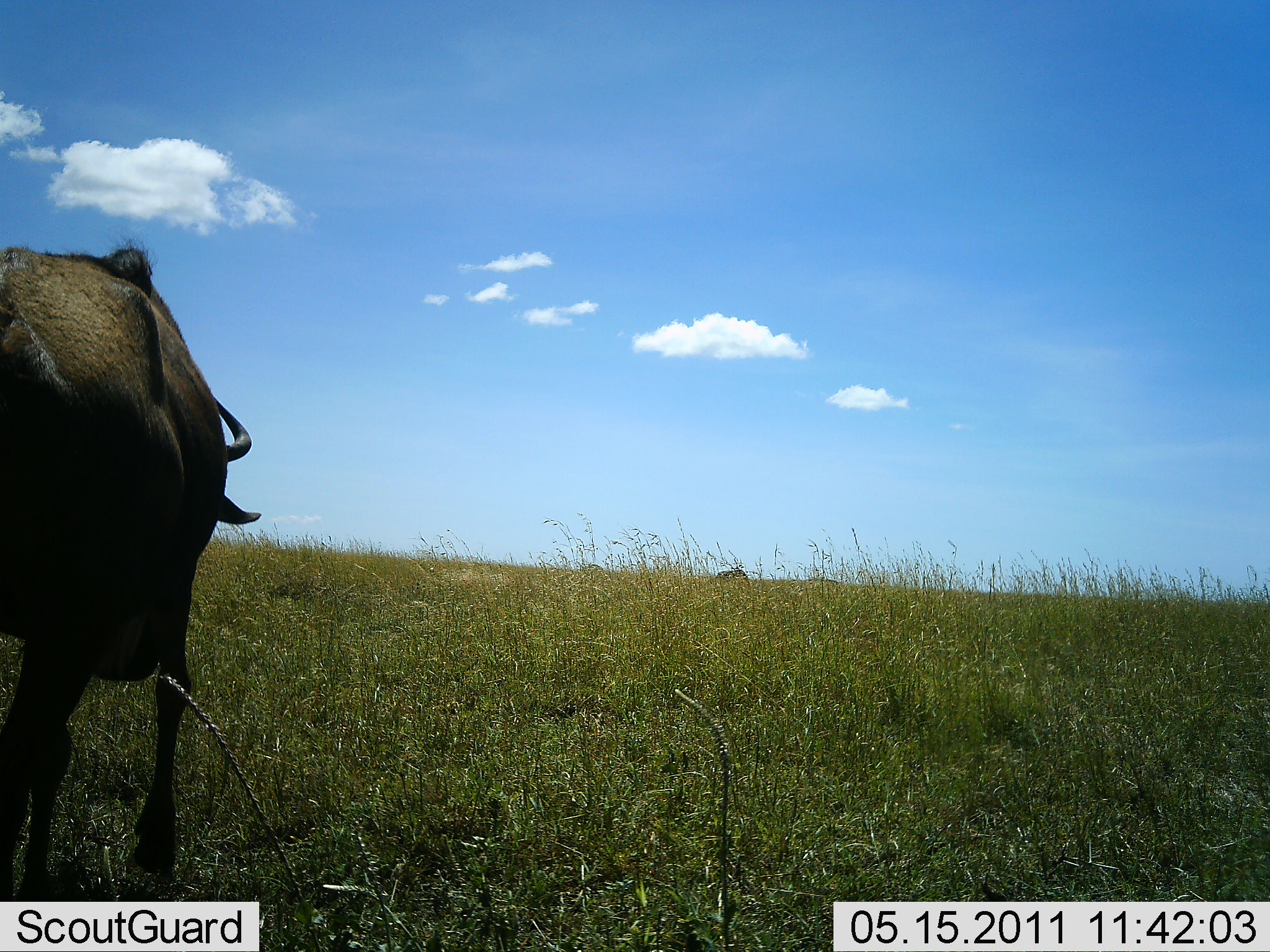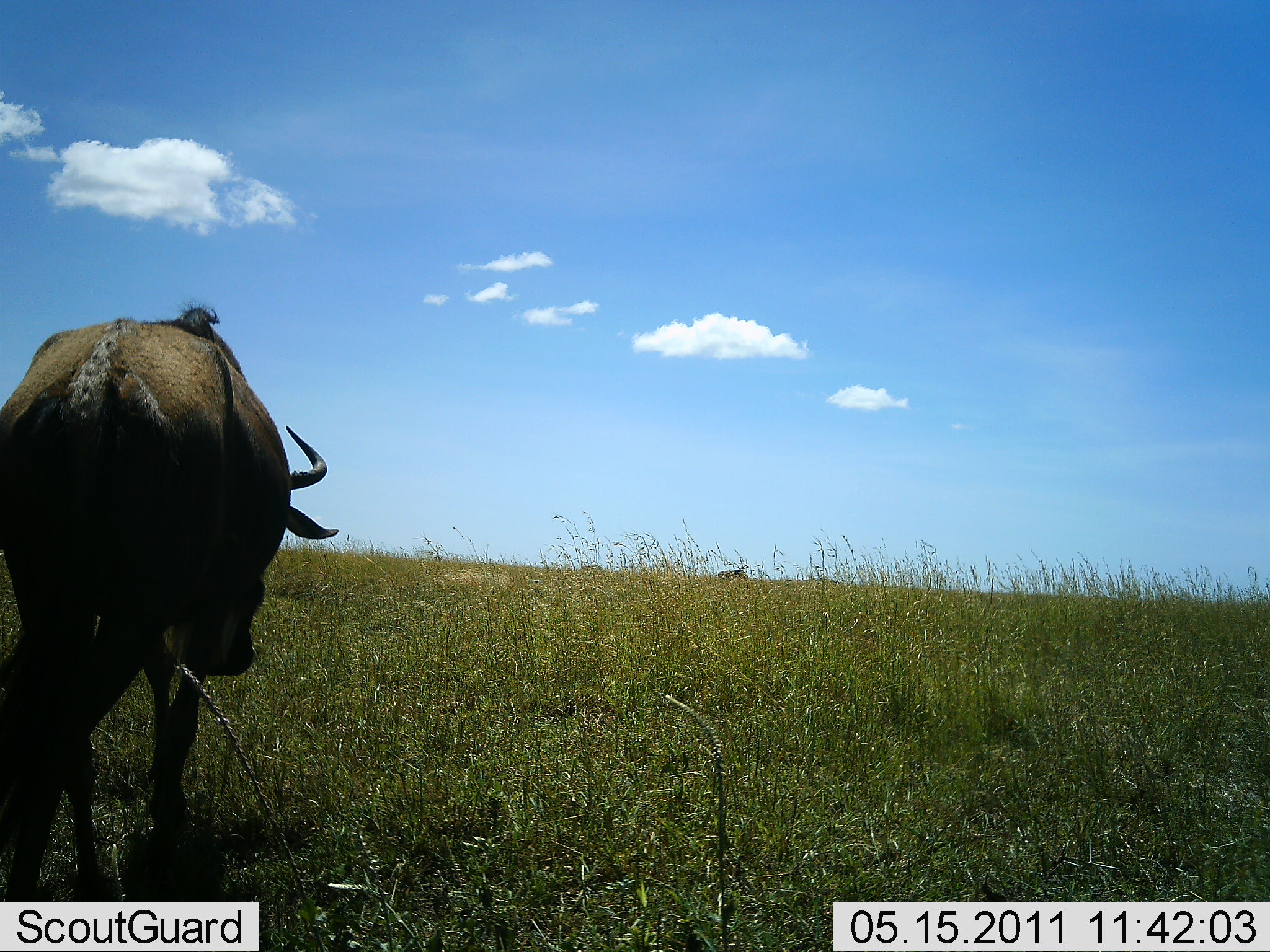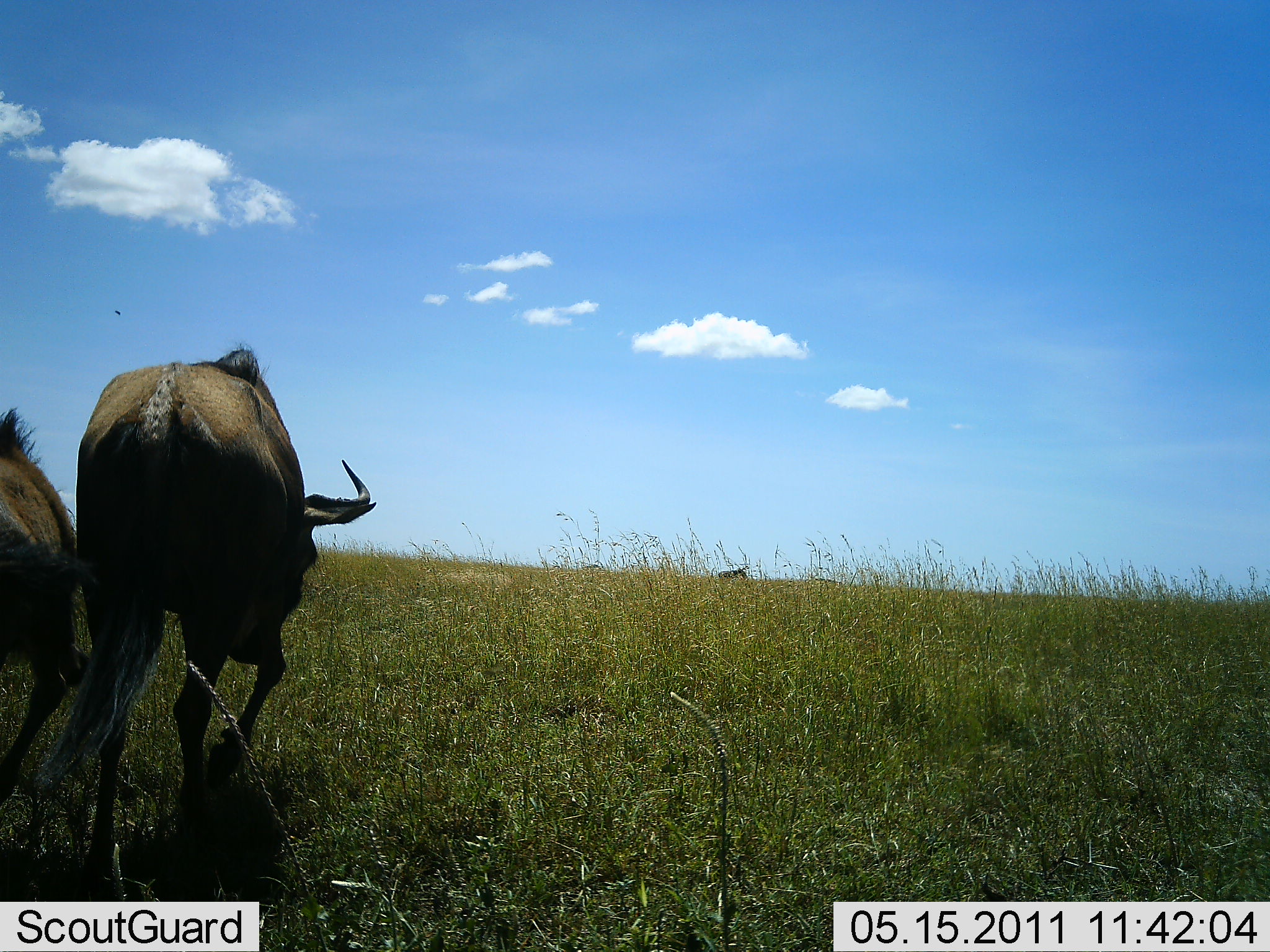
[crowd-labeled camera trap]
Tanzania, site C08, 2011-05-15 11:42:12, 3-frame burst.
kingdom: Animalia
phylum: Chordata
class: Mammalia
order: Artiodactyla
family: Bovidae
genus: Connochaetes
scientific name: Connochaetes taurinus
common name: blue wildebeest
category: wildebeest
Wildebeest (blue wildebeest) (Connochaetes taurinus), count 2. Behavior (volunteer vote fractions): standing 0%, resting 0%, moving 100%, interacting 0%. Young present (vote fraction): 0%. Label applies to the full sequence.